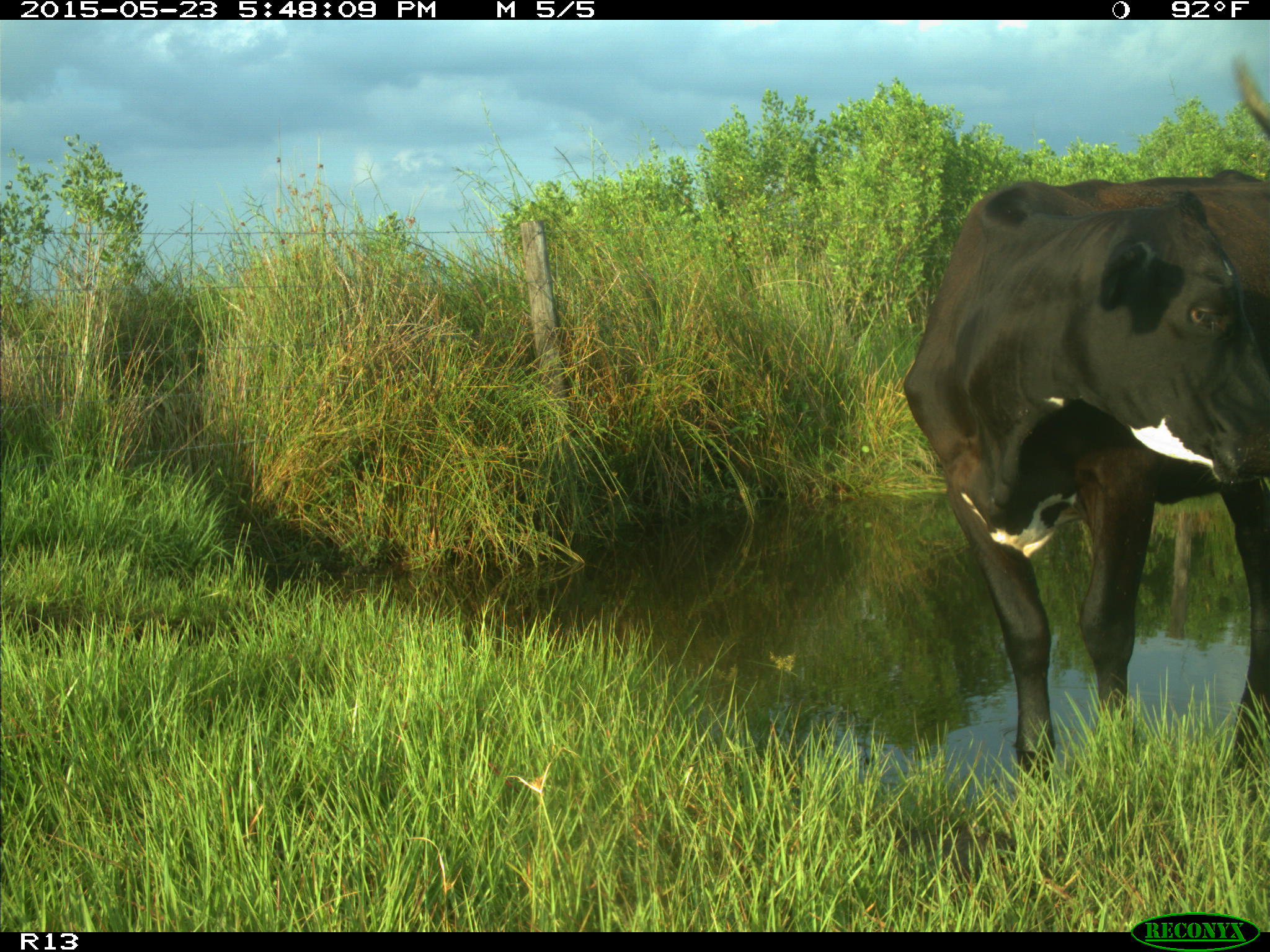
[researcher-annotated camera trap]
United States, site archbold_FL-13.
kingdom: Animalia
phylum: Chordata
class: Mammalia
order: Artiodactyla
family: Bovidae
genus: Bos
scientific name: Bos taurus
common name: domestic cow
Bos taurus (domestic cow).